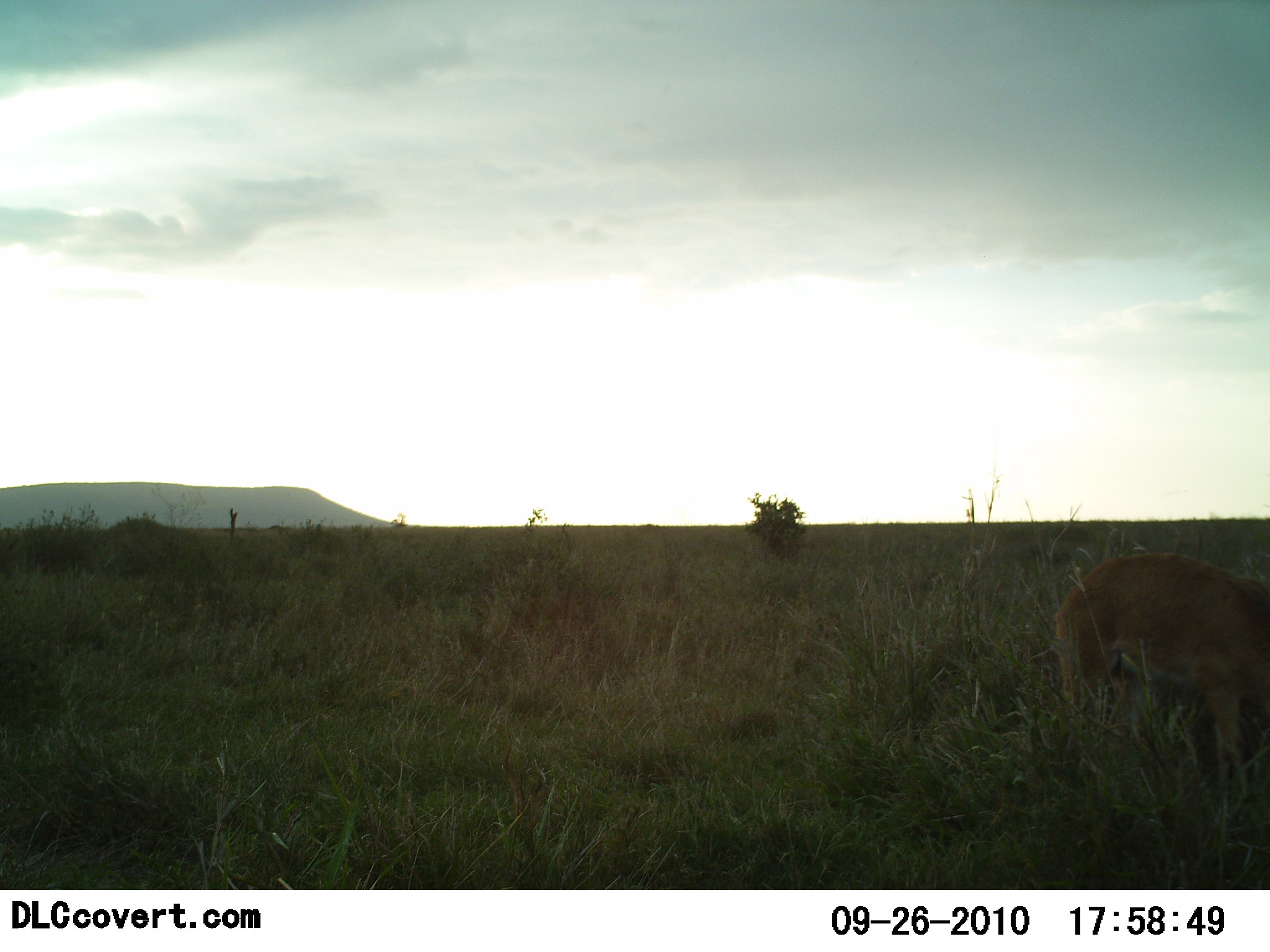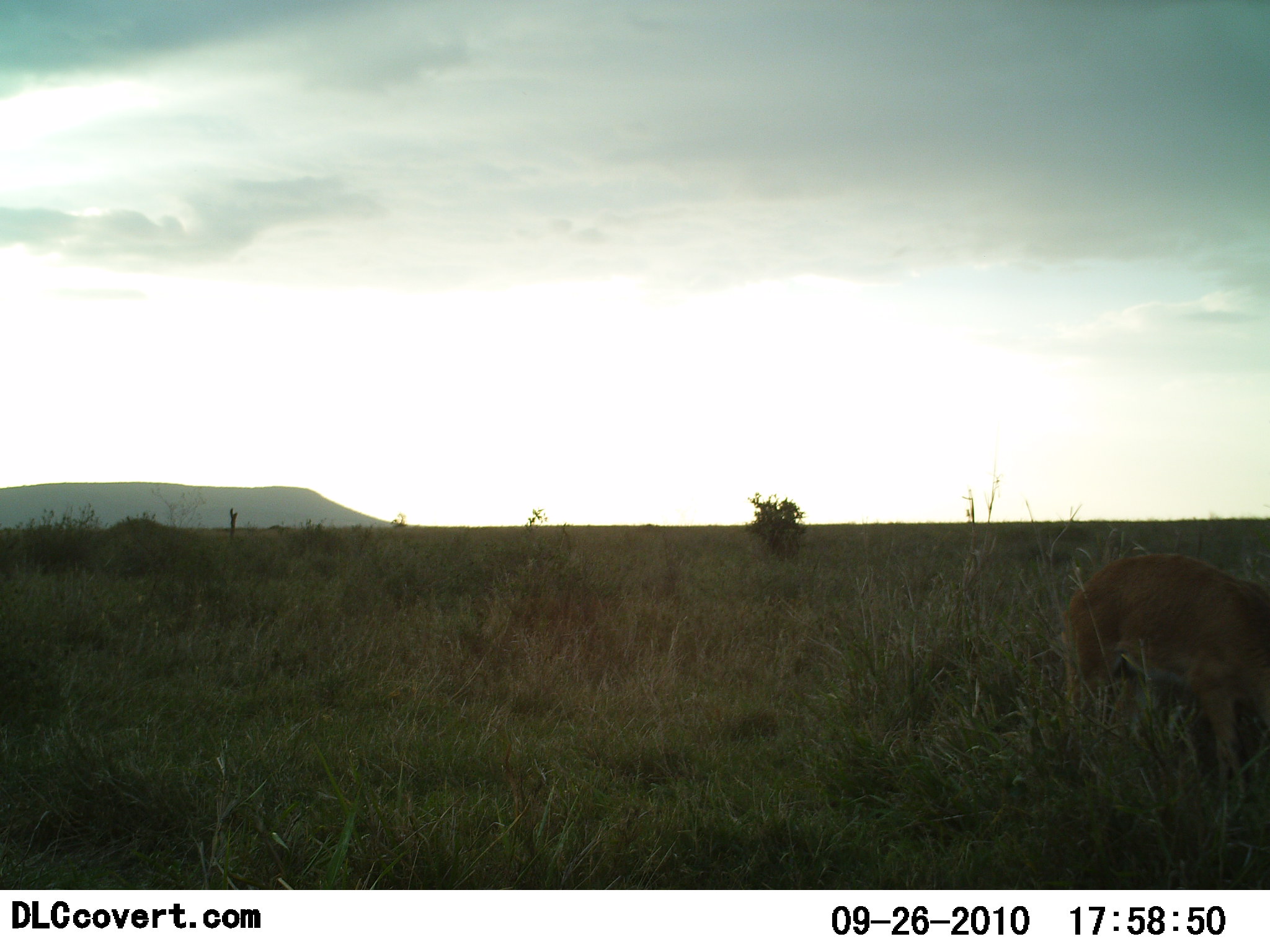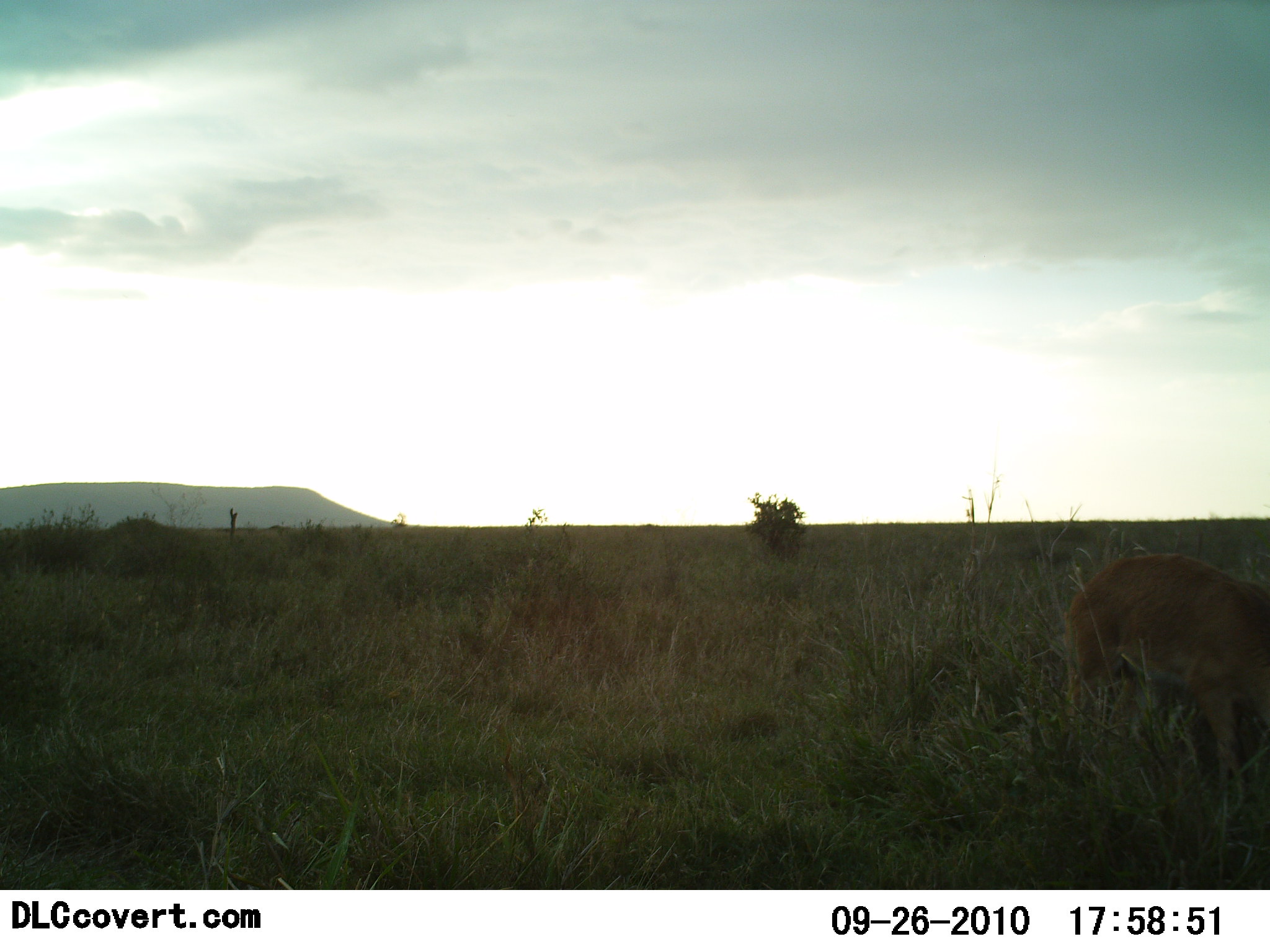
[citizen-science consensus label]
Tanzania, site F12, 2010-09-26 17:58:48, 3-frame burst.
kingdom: Animalia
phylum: Chordata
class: Mammalia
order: Artiodactyla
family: Bovidae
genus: Redunca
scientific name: Redunca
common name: reedbuck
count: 1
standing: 38%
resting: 0%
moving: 25%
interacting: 0%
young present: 0%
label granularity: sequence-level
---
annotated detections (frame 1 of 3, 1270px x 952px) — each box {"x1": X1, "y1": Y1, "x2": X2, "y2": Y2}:
animal: {"x1": 1052, "y1": 551, "x2": 1270, "y2": 803}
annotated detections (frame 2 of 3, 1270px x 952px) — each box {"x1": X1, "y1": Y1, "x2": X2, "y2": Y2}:
animal: {"x1": 1062, "y1": 552, "x2": 1270, "y2": 805}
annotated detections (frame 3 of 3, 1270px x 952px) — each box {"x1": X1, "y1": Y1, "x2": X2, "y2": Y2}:
animal: {"x1": 1063, "y1": 552, "x2": 1270, "y2": 802}